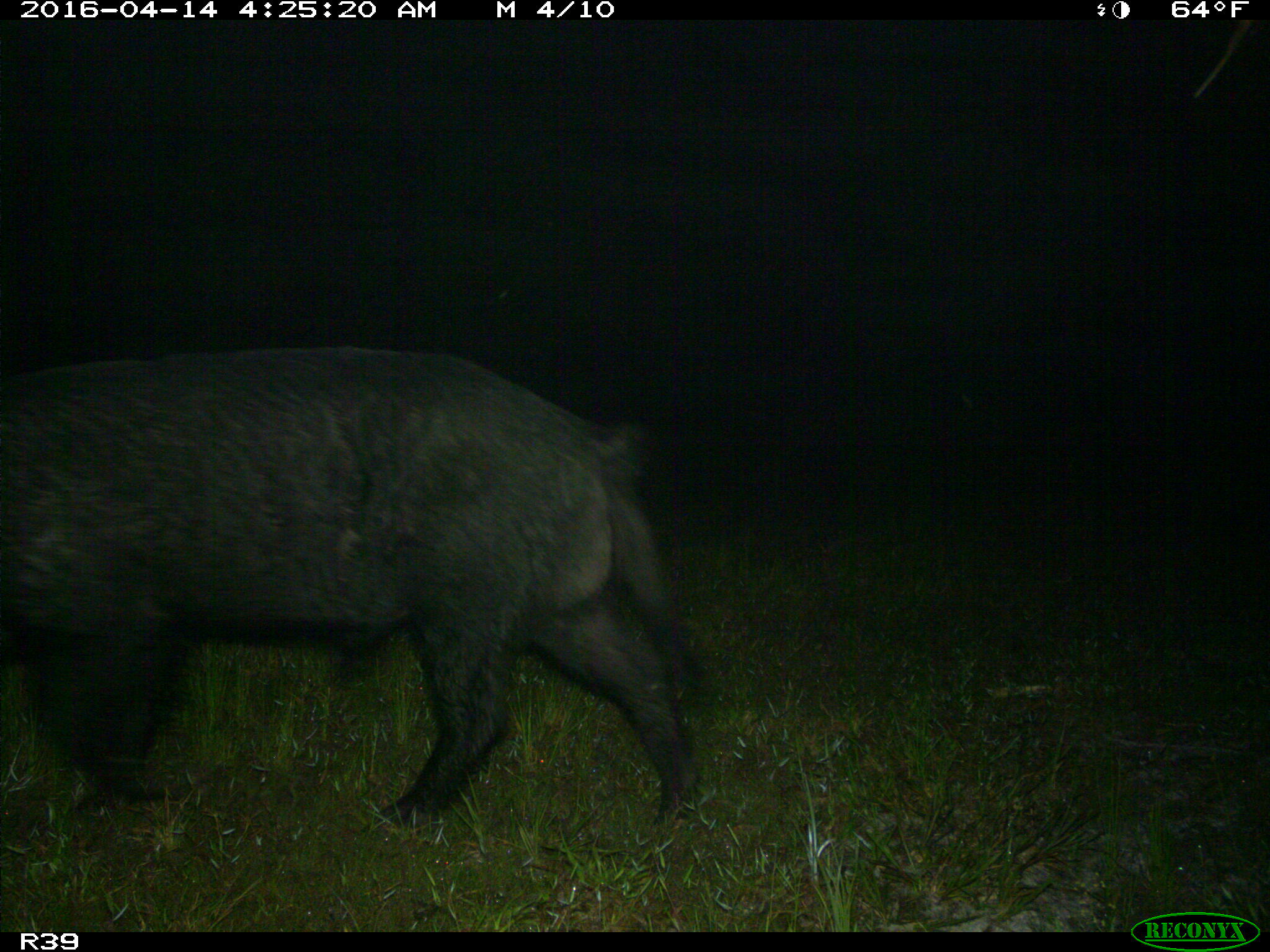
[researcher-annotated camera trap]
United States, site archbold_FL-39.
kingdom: Animalia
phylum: Chordata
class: Mammalia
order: Artiodactyla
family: Suidae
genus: Sus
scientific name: Sus scrofa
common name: wild boar